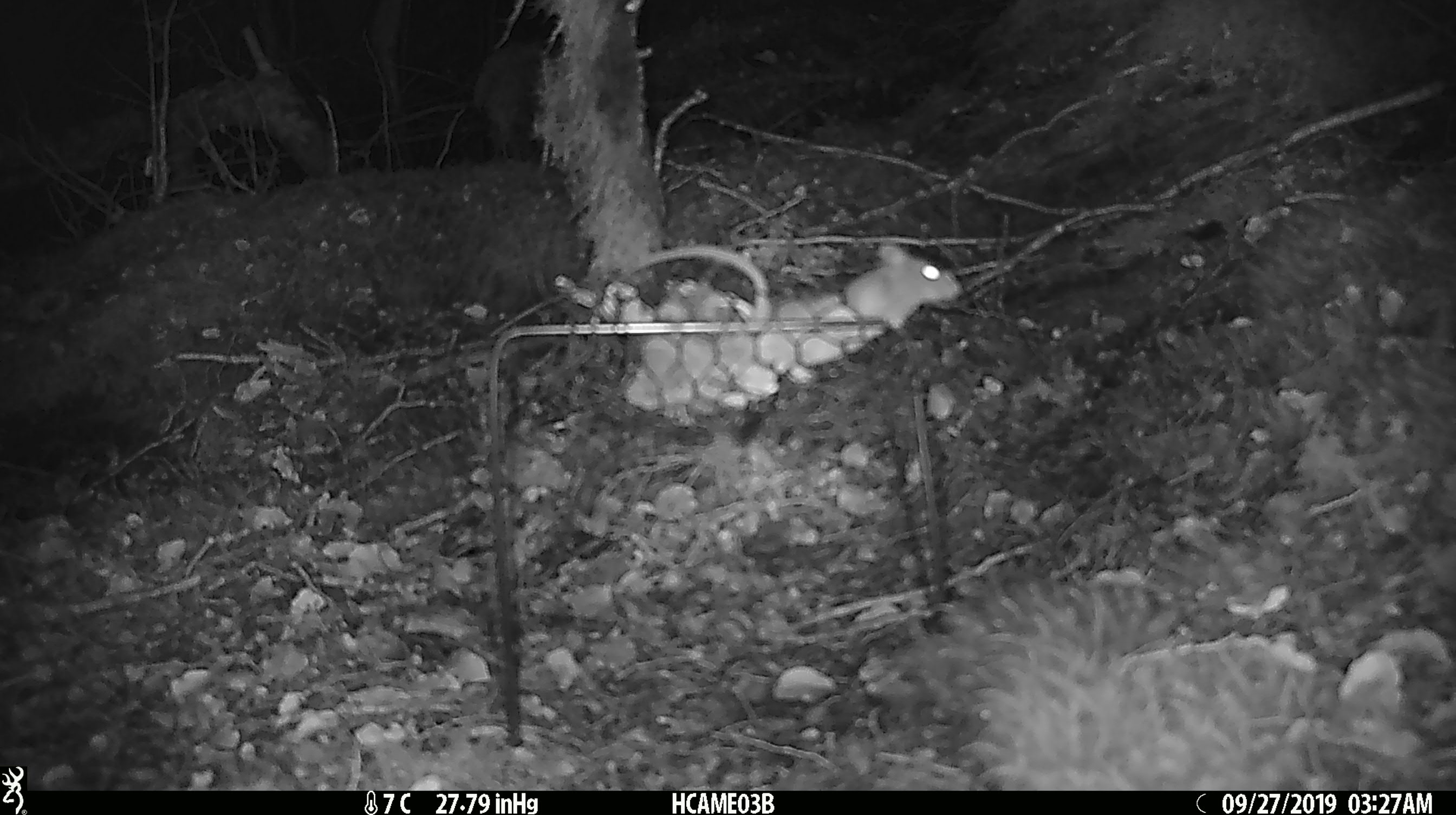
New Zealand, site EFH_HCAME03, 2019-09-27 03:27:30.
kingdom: Animalia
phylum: Chordata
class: Mammalia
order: Rodentia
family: Muridae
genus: Mus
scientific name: Mus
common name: mouse